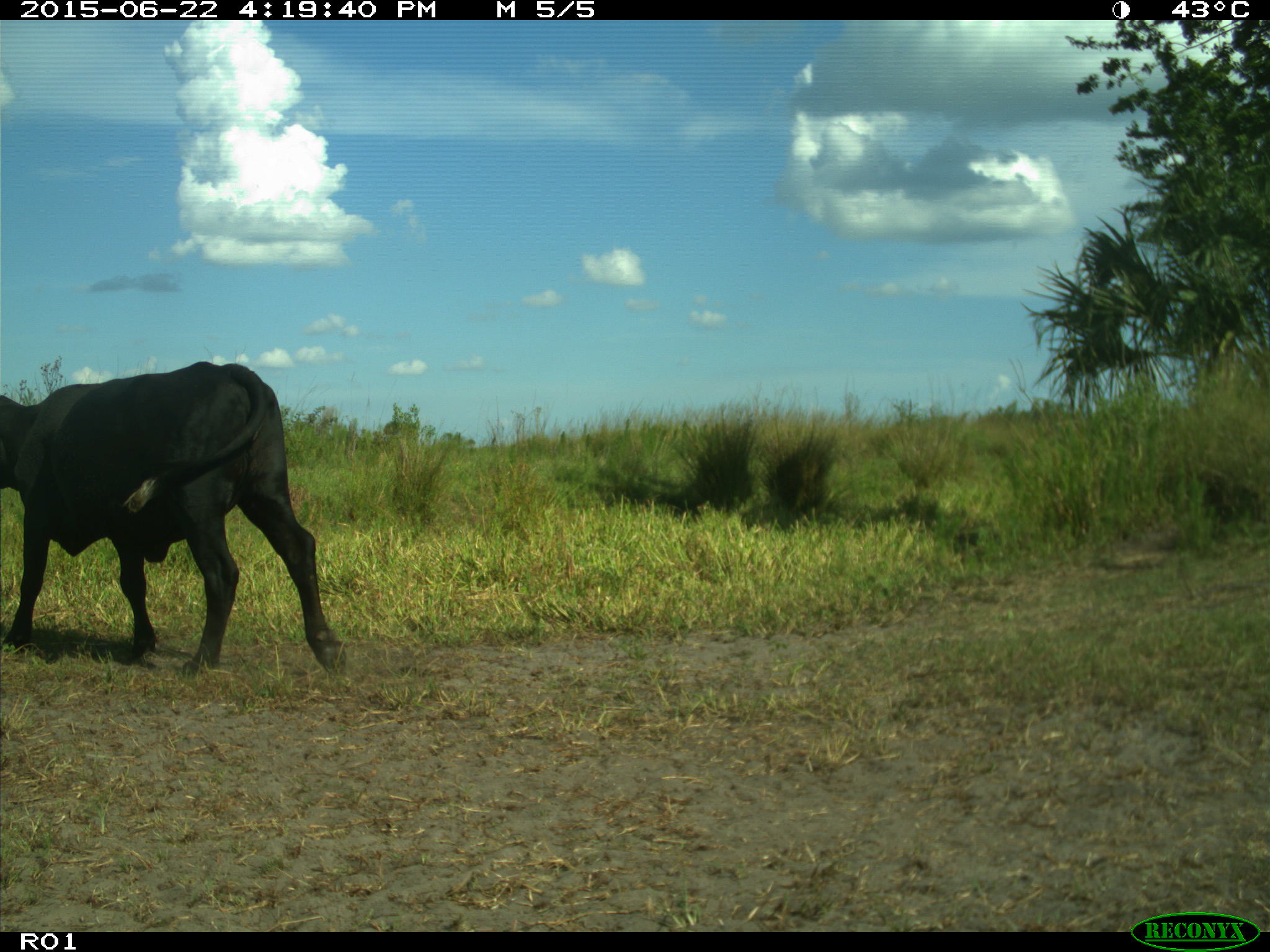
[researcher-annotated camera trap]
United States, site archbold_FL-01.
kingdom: Animalia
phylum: Chordata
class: Mammalia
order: Artiodactyla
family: Bovidae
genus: Bos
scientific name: Bos taurus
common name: domestic cow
Bos taurus (domestic cow).